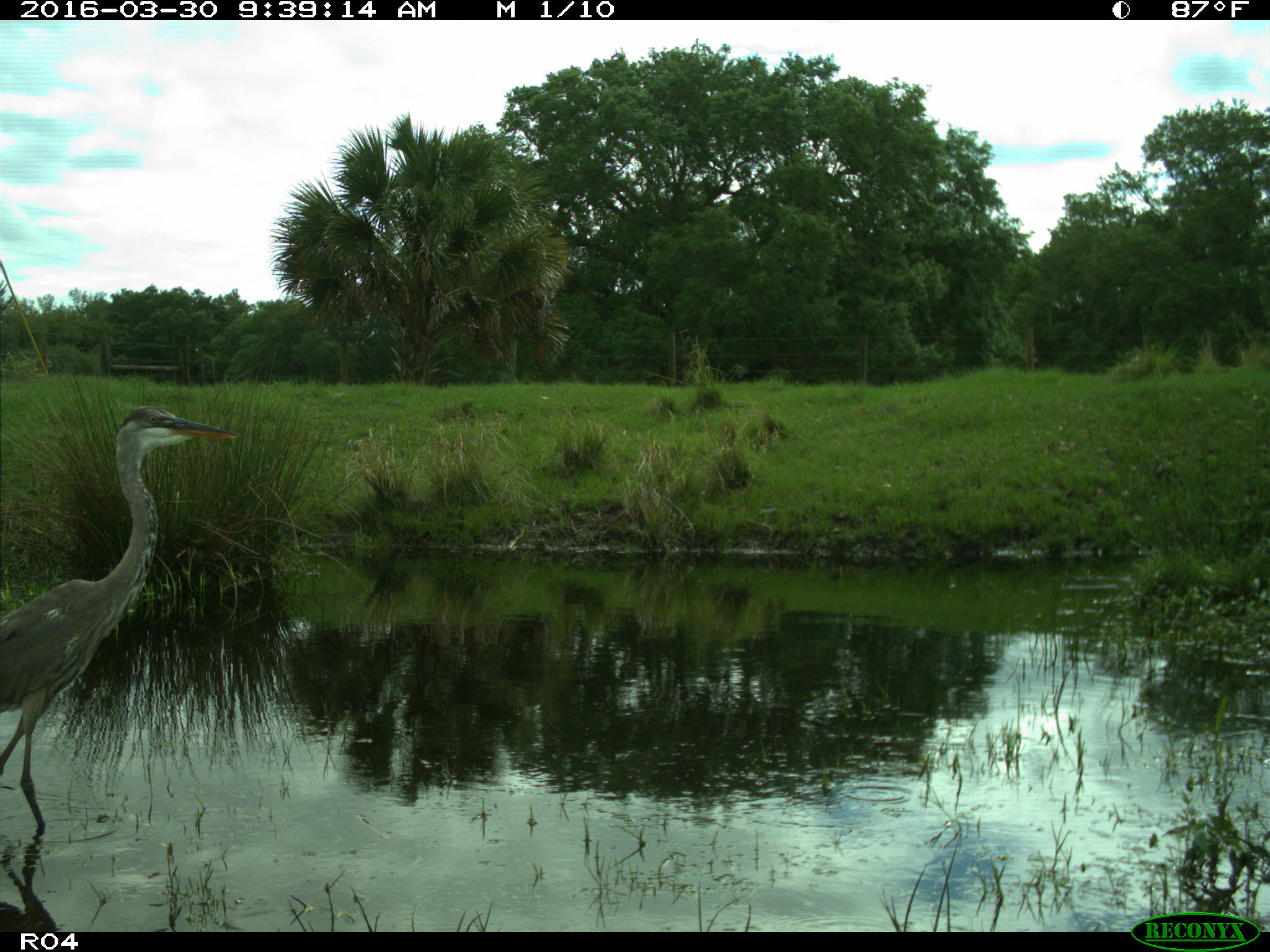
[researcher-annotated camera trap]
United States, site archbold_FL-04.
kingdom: Animalia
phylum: Chordata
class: Aves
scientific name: Aves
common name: birds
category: unidentified bird